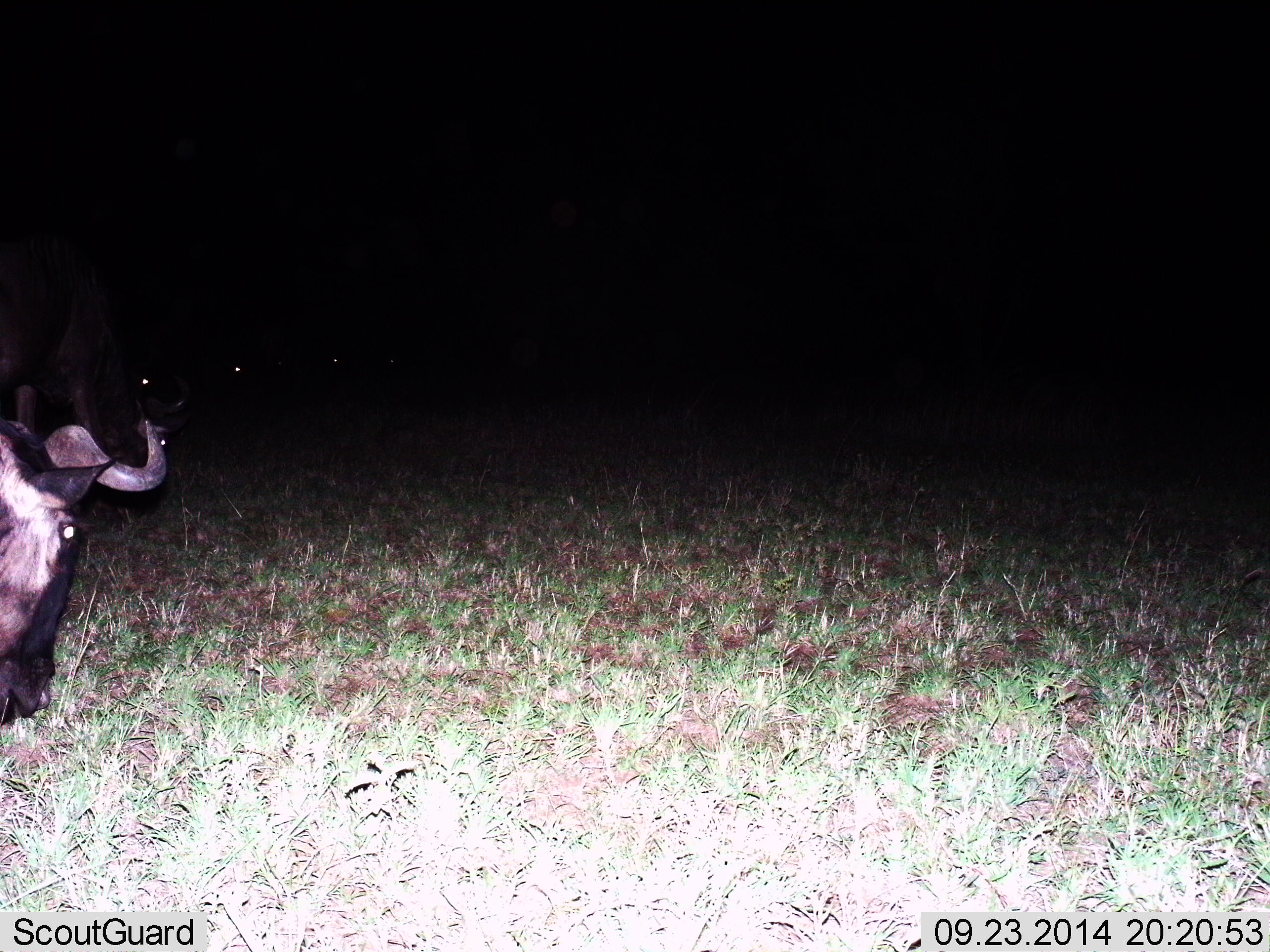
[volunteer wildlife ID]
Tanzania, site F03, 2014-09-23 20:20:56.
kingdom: Animalia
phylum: Chordata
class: Mammalia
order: Artiodactyla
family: Bovidae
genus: Connochaetes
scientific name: Connochaetes taurinus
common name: blue wildebeest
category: wildebeest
Wildebeest (blue wildebeest) (Connochaetes taurinus), count 1. Behavior (volunteer vote fractions): standing 60%, resting 0%, moving 20%, interacting 0%. Young present (vote fraction): 0%. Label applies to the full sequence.